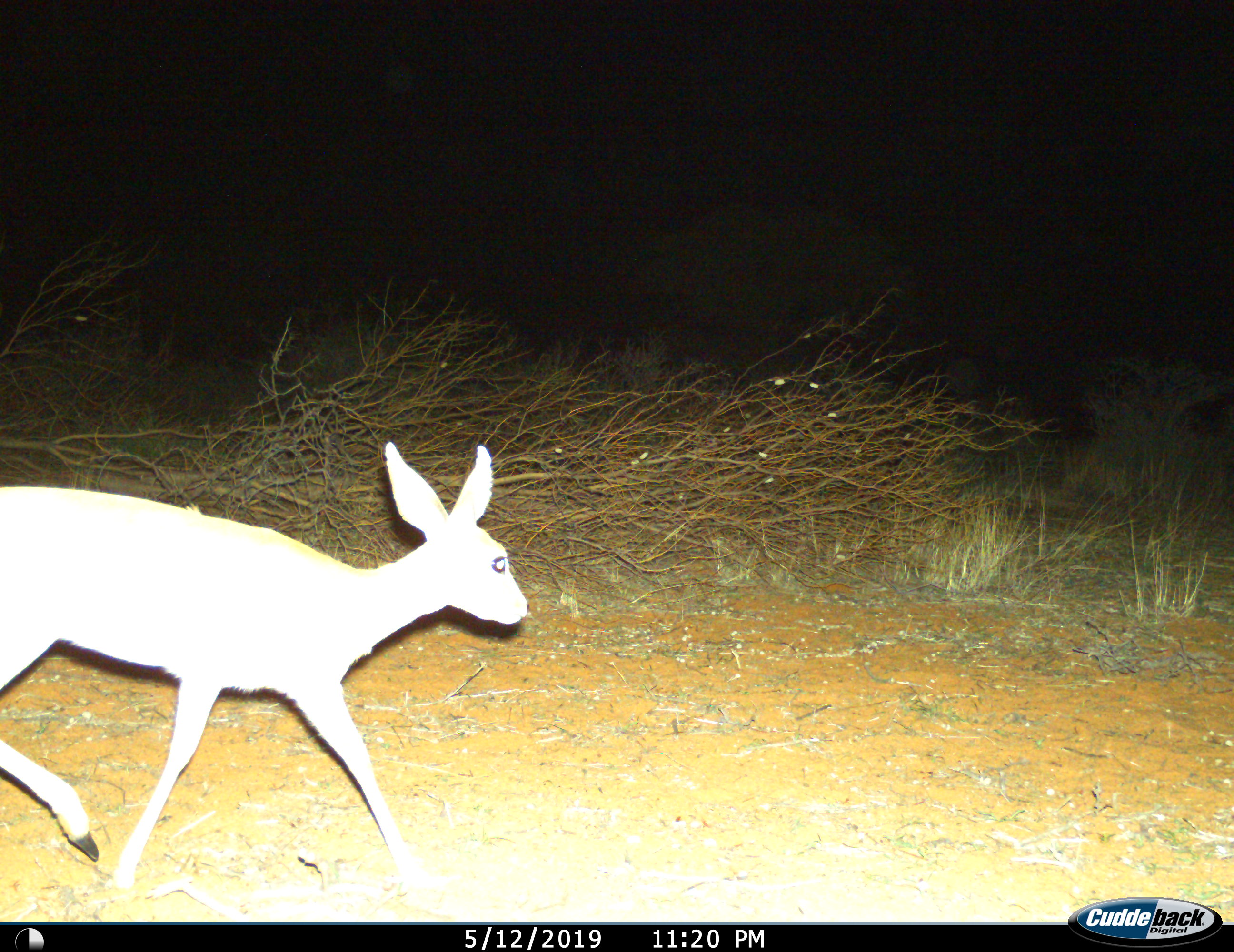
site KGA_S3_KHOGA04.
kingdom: Animalia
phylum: Chordata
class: Mammalia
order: Artiodactyla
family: Bovidae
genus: Raphicerus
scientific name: Raphicerus campestris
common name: steenbok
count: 1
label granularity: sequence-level